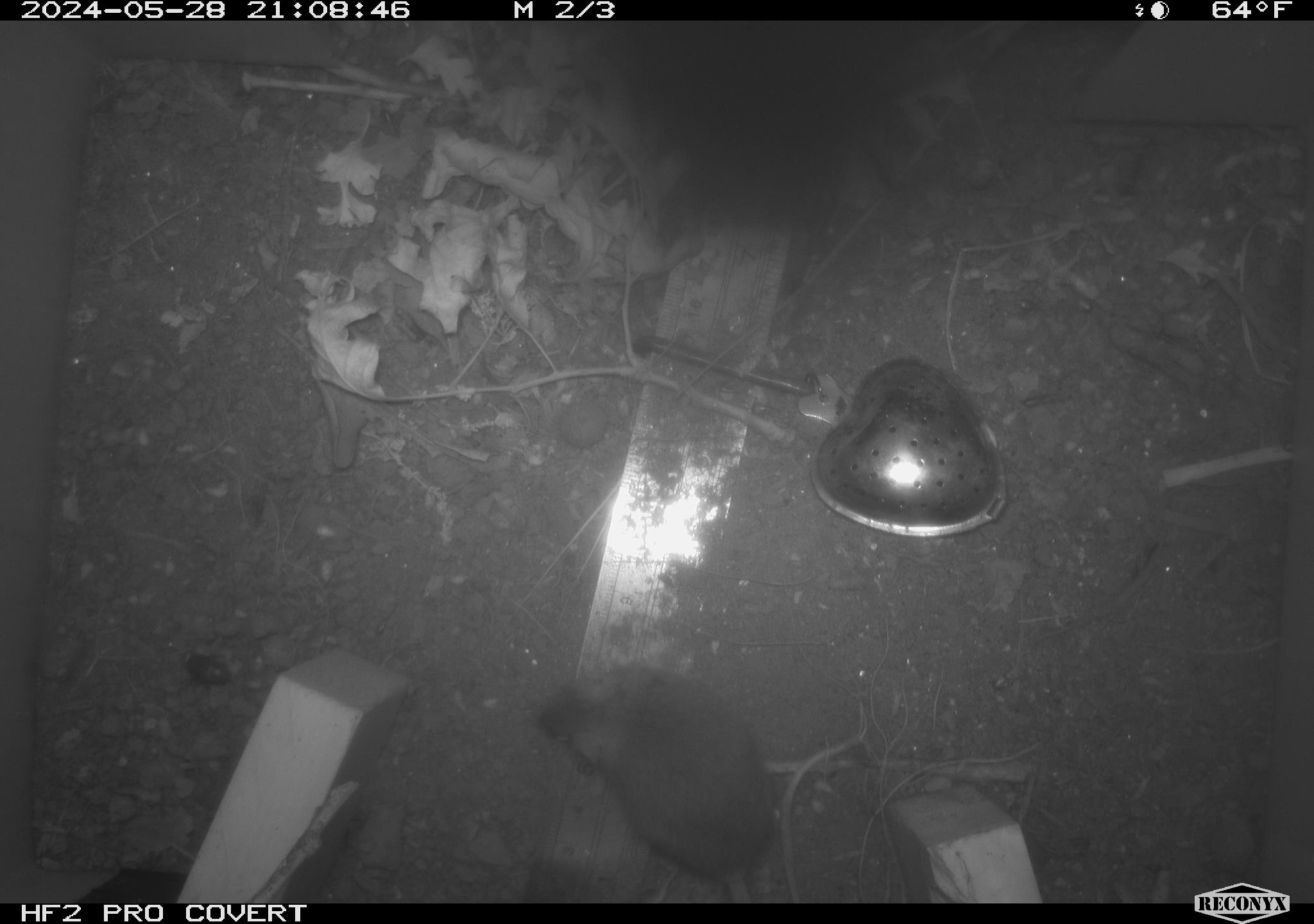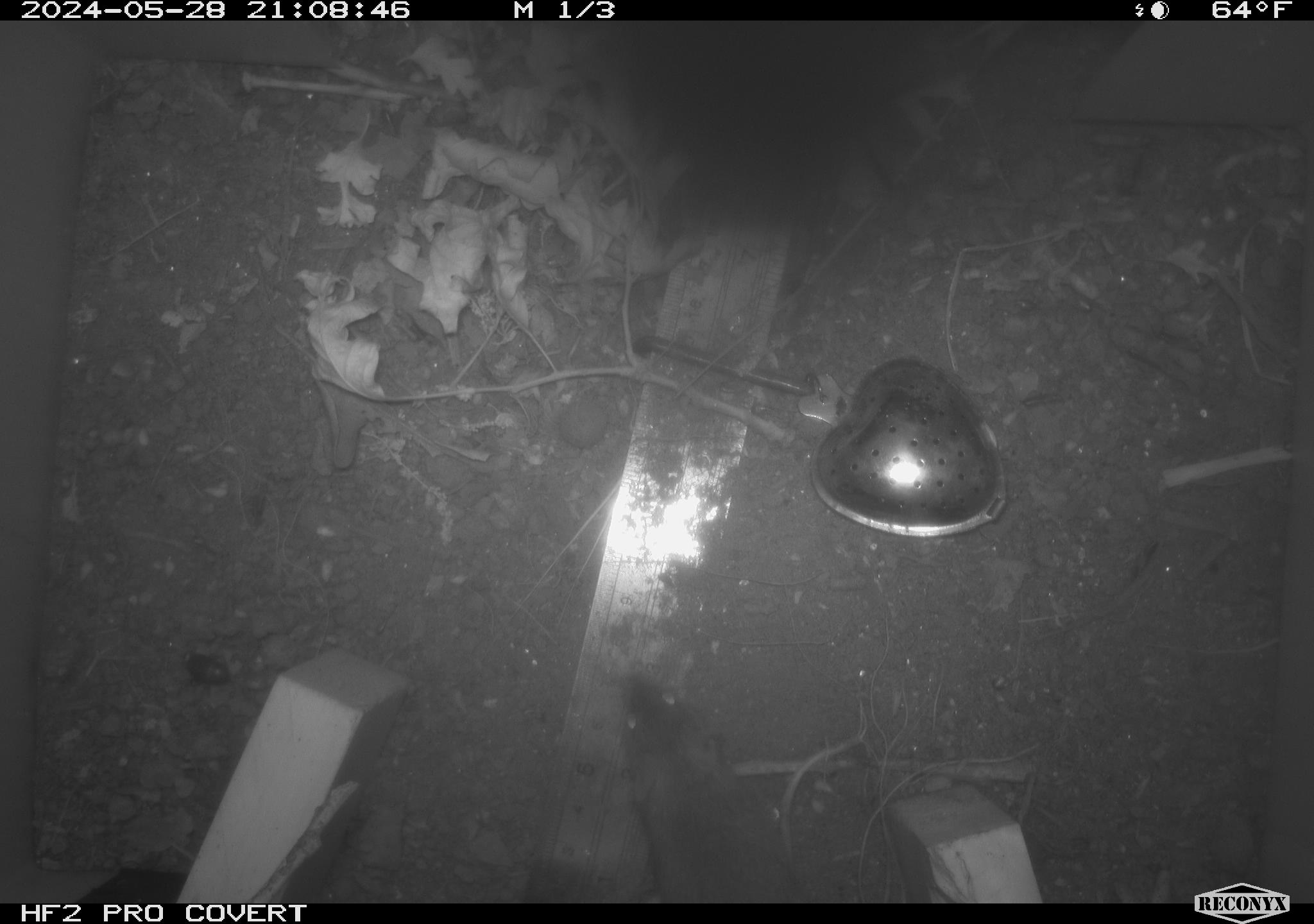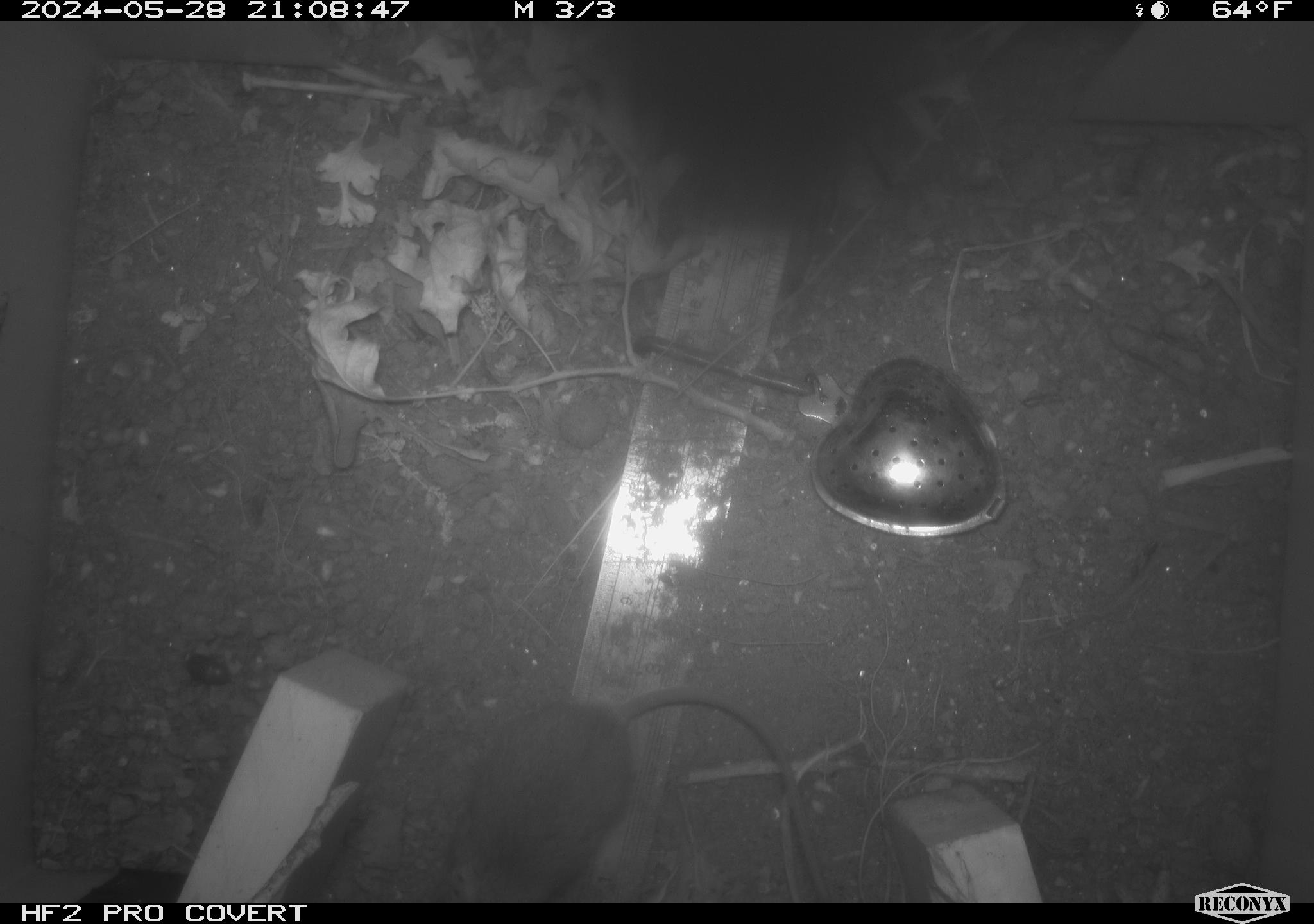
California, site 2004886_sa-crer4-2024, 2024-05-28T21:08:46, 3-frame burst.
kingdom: Animalia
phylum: Chordata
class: Mammalia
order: Rodentia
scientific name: Rodentia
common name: mouse species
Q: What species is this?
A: Mouse species (Rodentia).